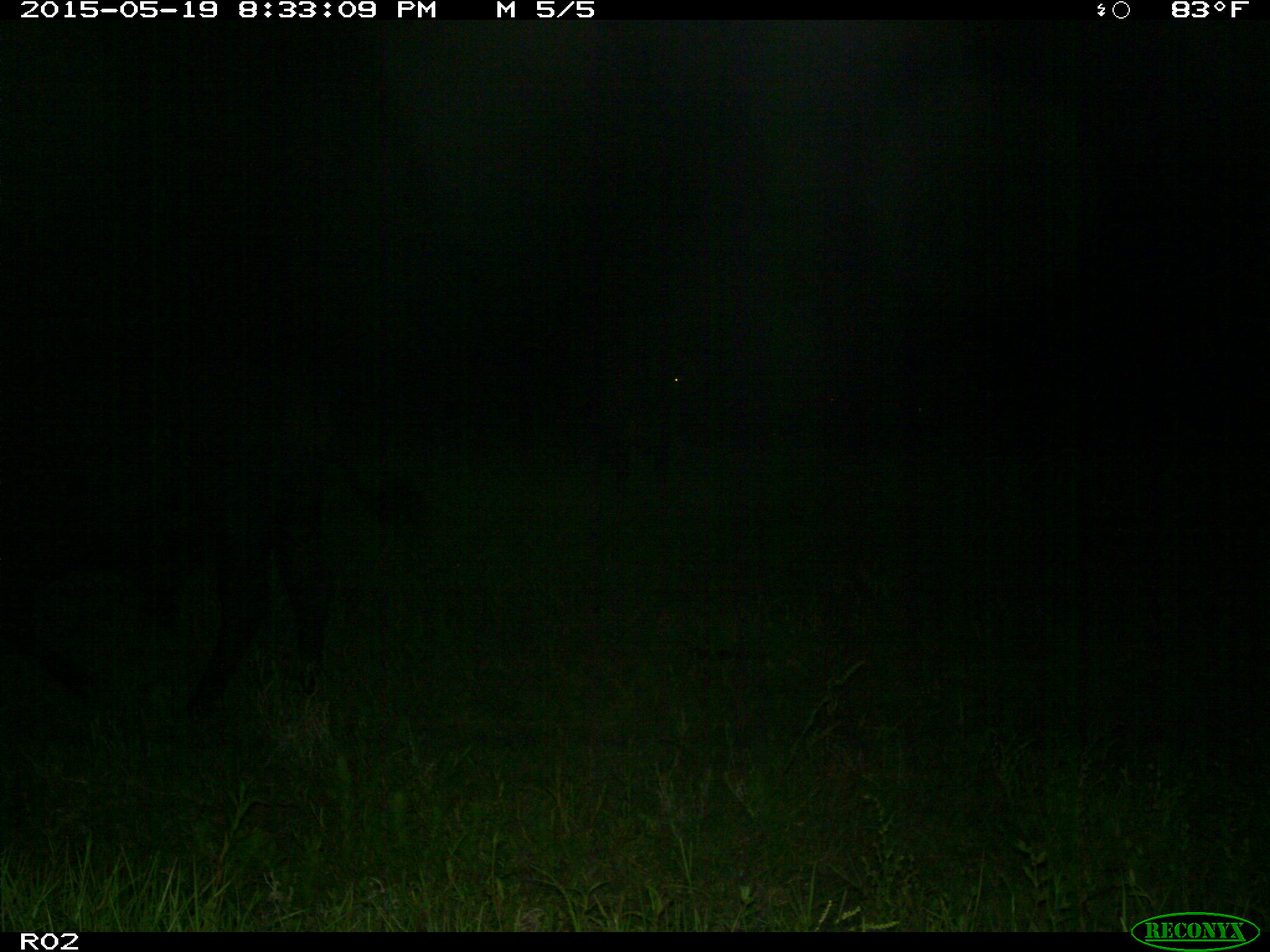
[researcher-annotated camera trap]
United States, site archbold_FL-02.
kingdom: Animalia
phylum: Chordata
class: Mammalia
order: Artiodactyla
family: Bovidae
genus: Bos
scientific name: Bos taurus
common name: domestic cow